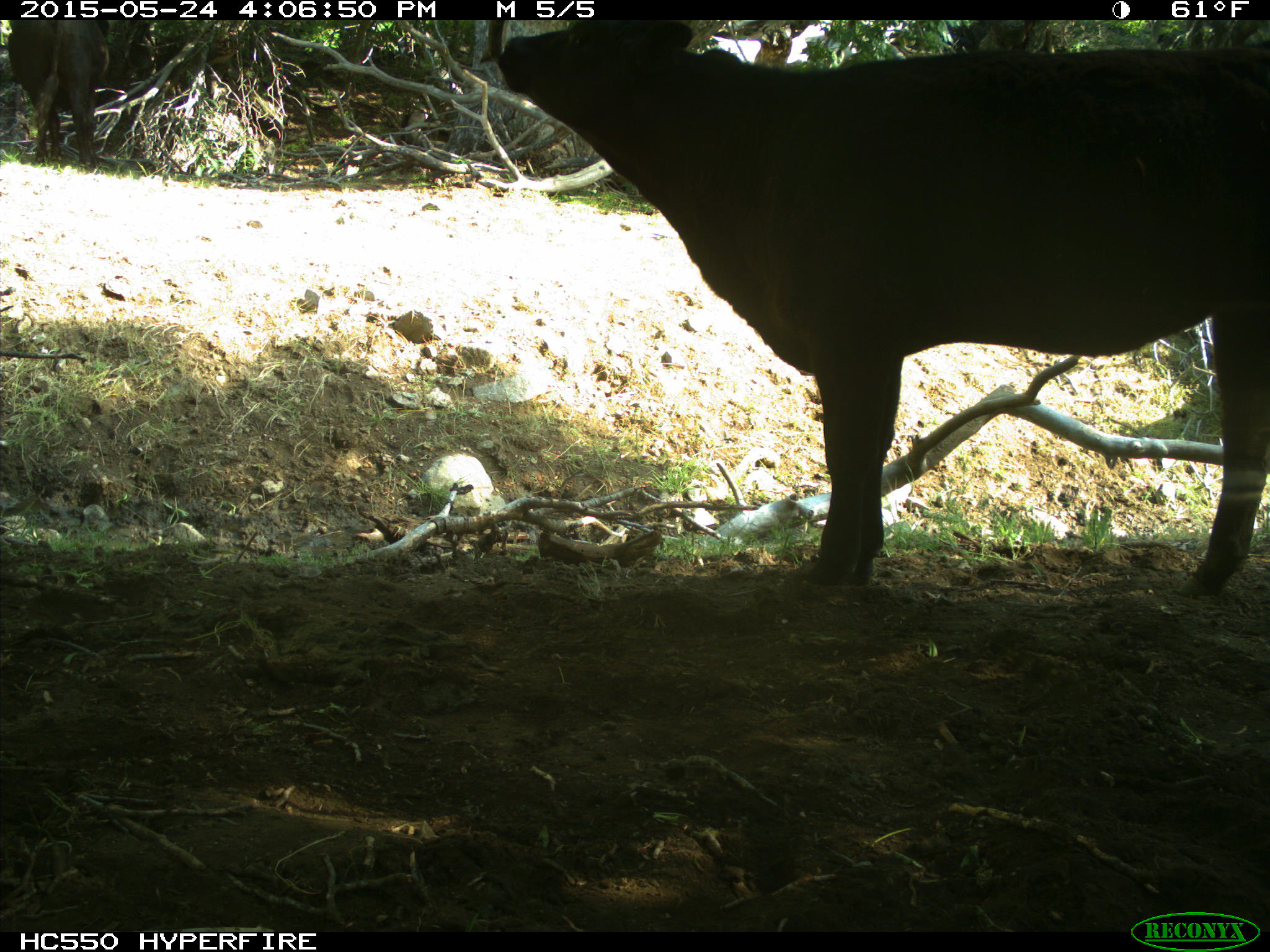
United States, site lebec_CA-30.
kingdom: Animalia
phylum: Chordata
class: Mammalia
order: Artiodactyla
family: Bovidae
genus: Bos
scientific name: Bos taurus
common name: domestic cow